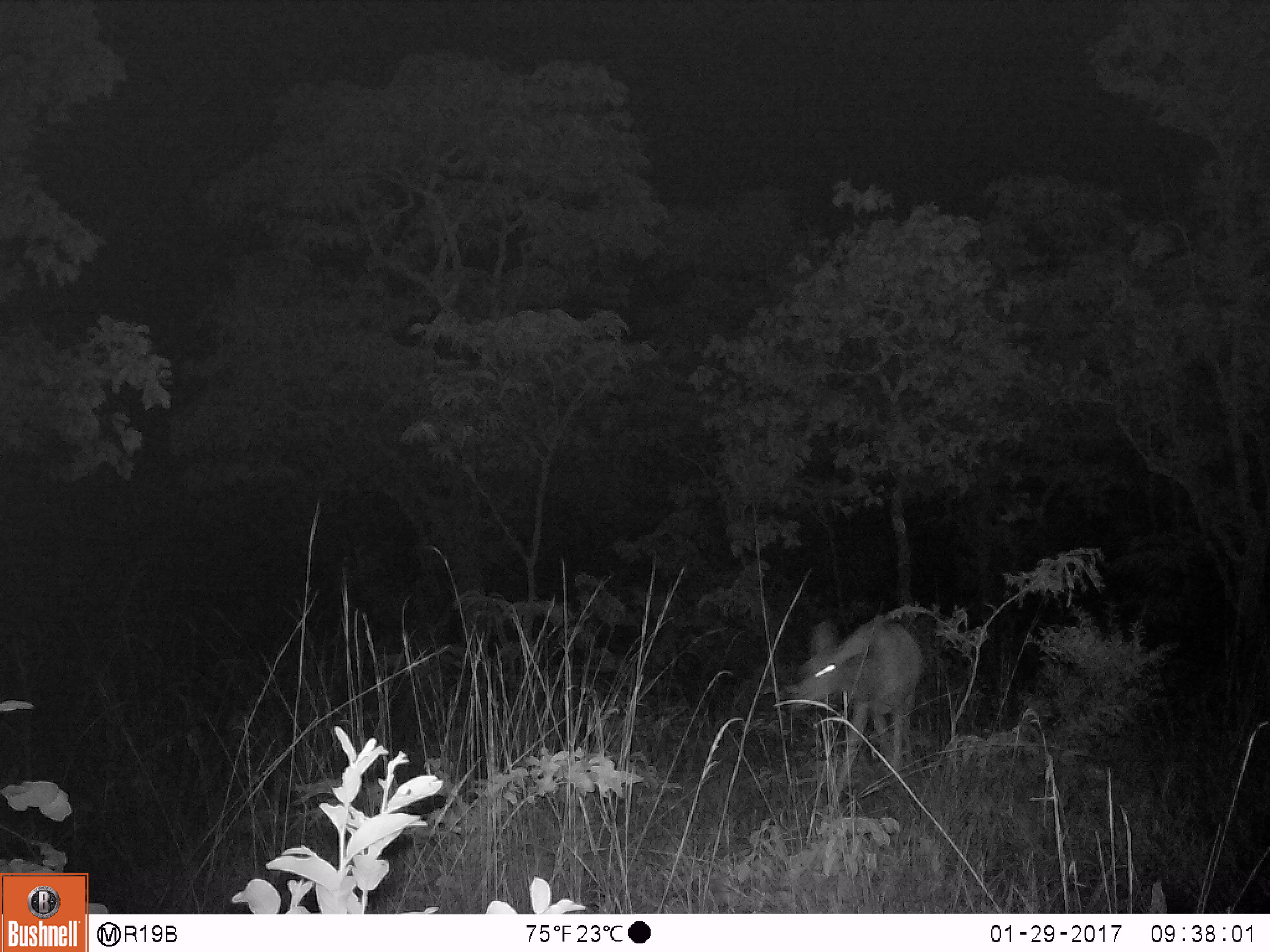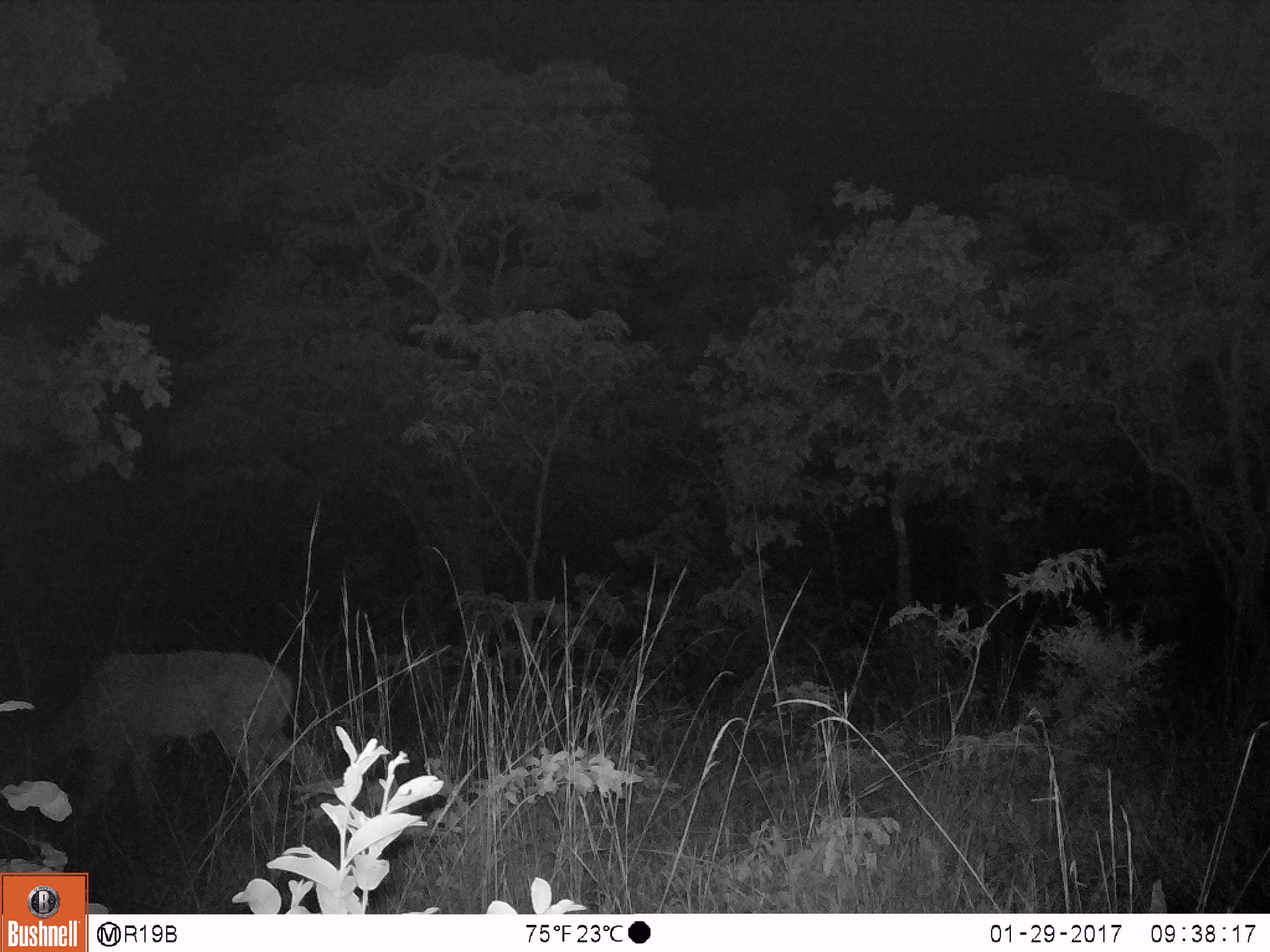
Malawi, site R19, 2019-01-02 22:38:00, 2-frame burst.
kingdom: Animalia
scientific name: Animalia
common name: other animal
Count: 1.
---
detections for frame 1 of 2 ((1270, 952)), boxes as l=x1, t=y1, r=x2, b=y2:
other animal: l=780, t=598, r=930, b=810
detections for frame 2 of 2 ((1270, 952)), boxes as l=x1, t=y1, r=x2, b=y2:
other animal: l=15, t=637, r=346, b=841